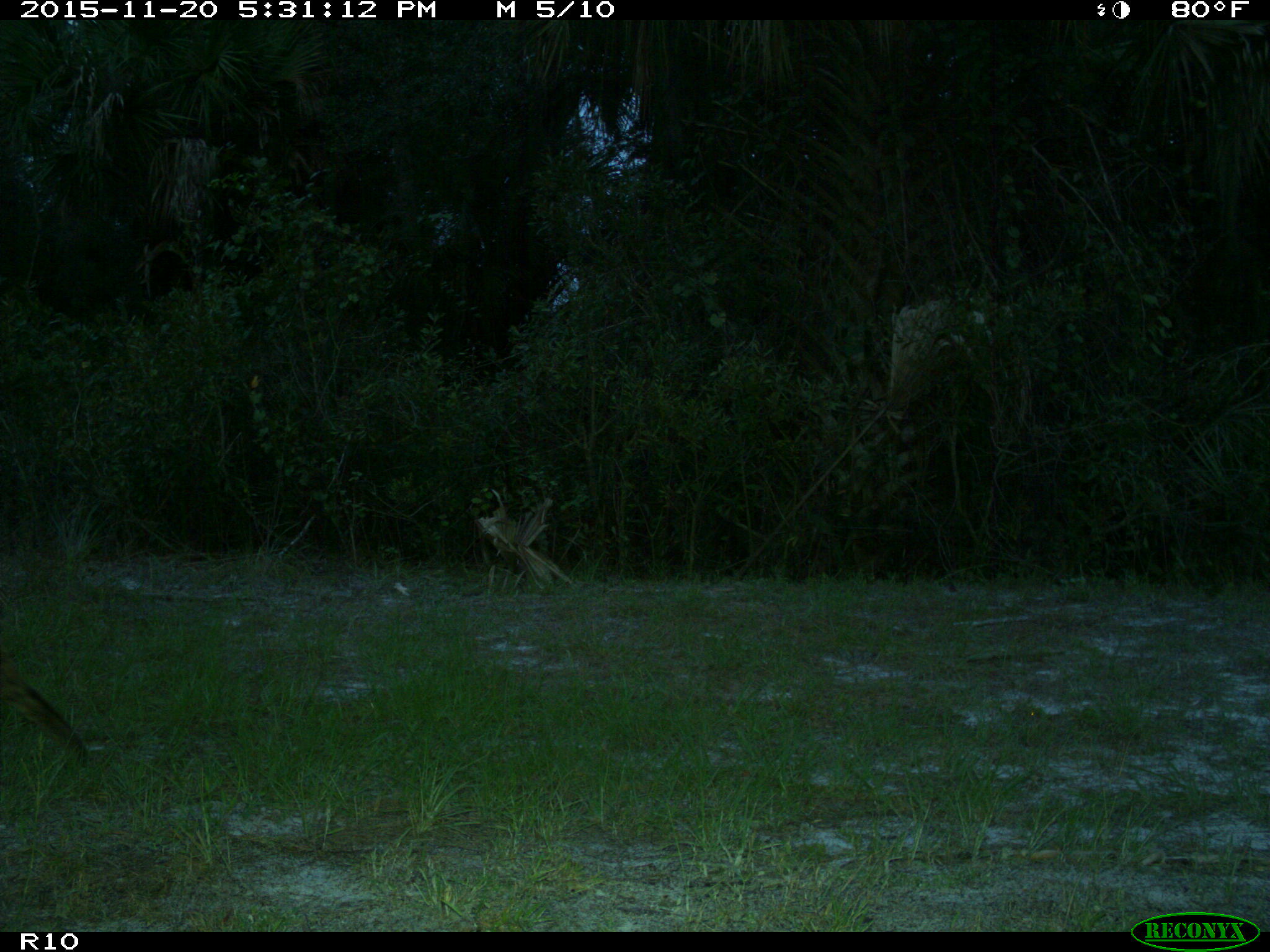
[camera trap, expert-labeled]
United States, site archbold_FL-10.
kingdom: Animalia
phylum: Chordata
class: Mammalia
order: Carnivora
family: Felidae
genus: Lynx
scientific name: Lynx rufus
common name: bobcat